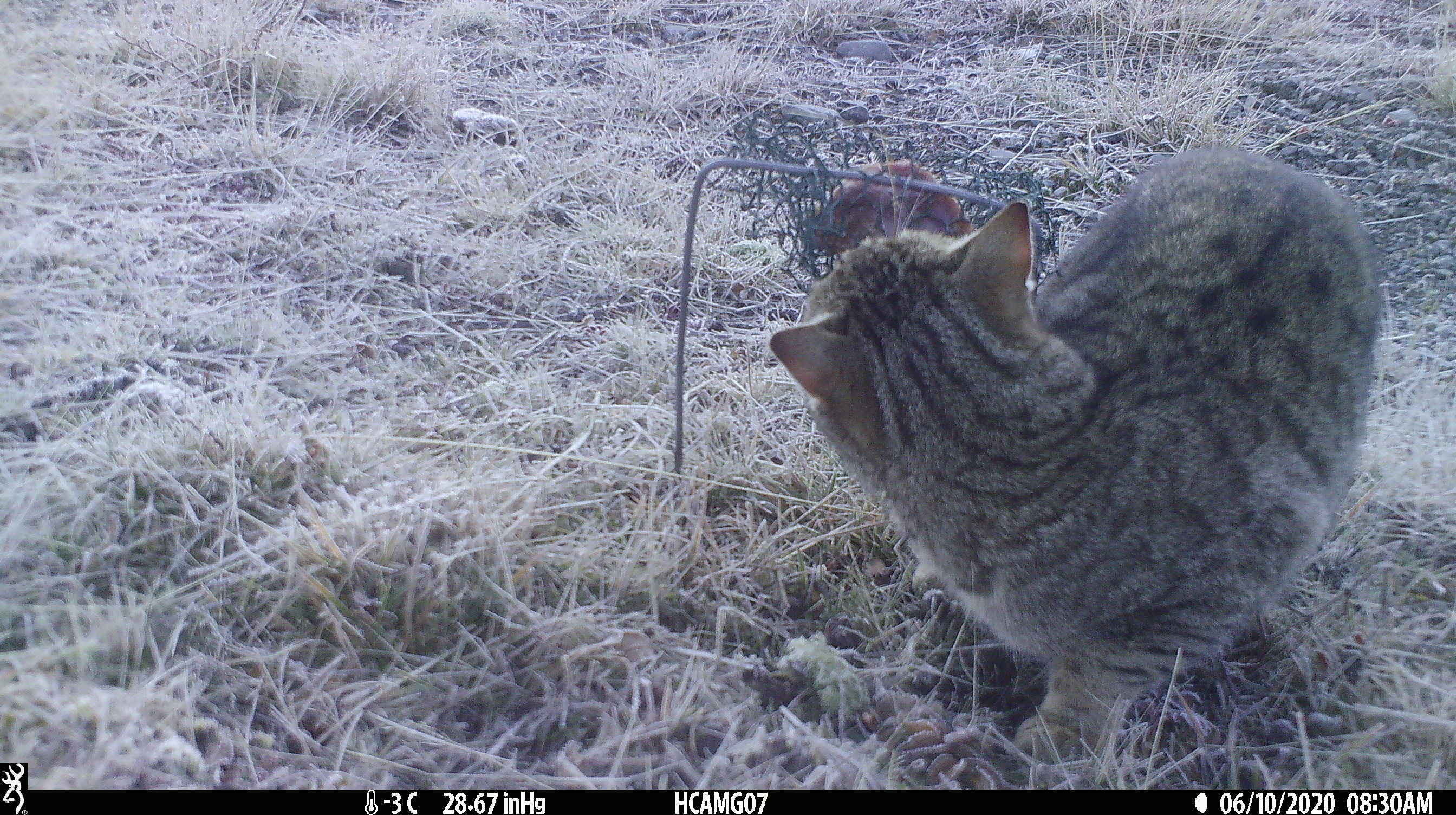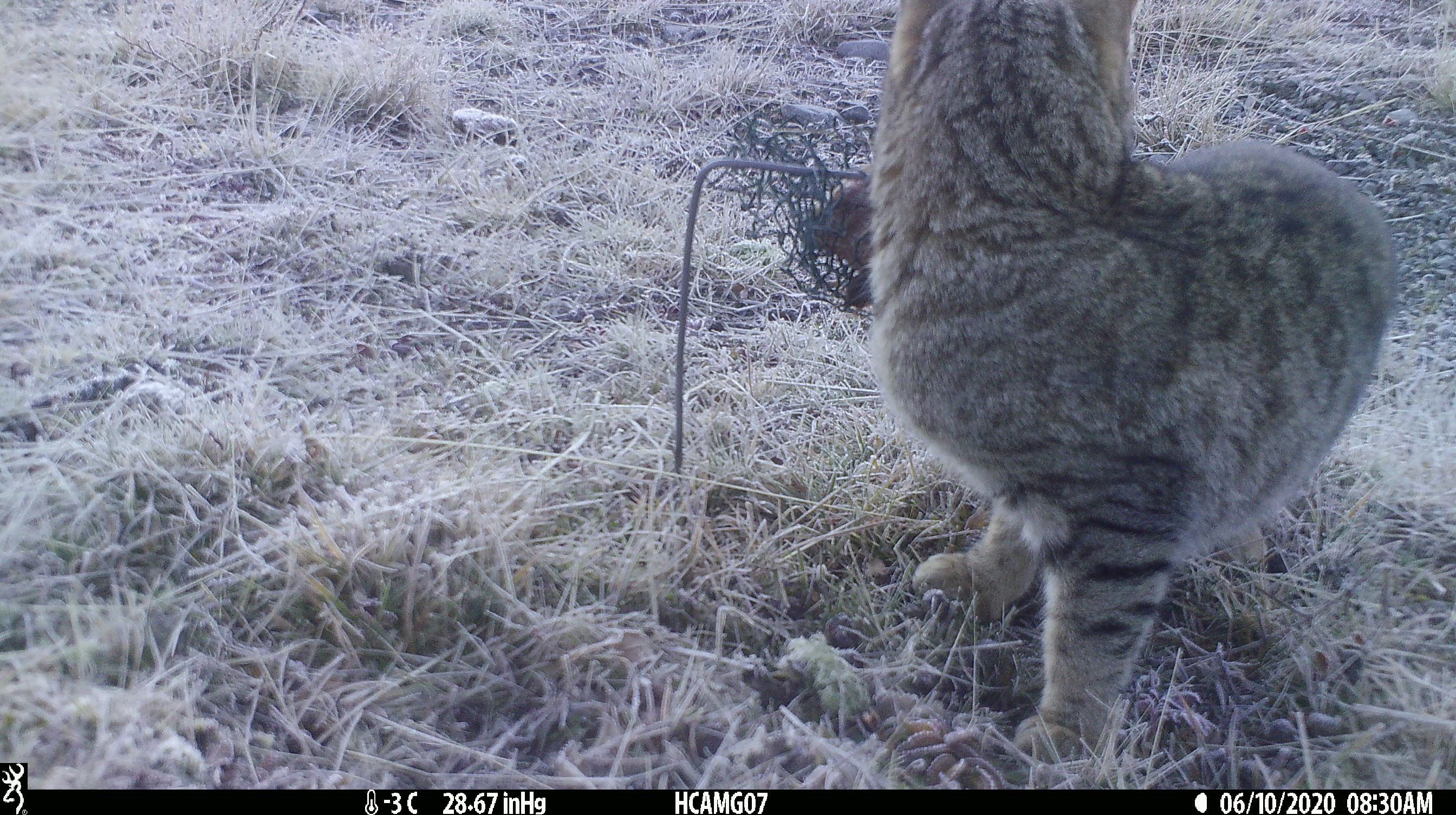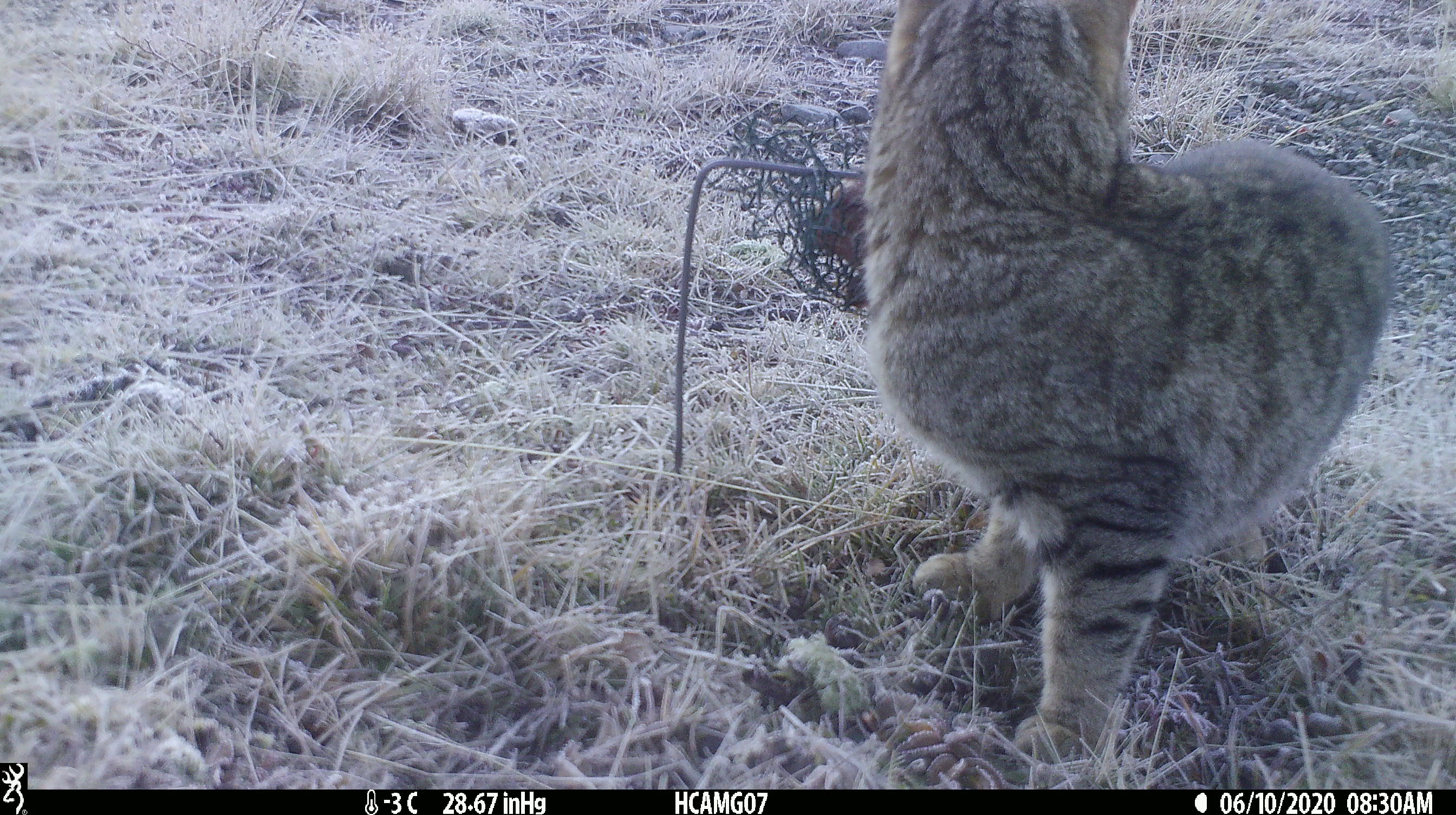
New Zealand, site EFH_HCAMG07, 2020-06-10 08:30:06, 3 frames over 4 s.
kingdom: Animalia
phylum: Chordata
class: Mammalia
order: Carnivora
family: Felidae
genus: Felis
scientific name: Felis catus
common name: domestic cat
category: cat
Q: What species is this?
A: Cat (domestic cat) (Felis catus).